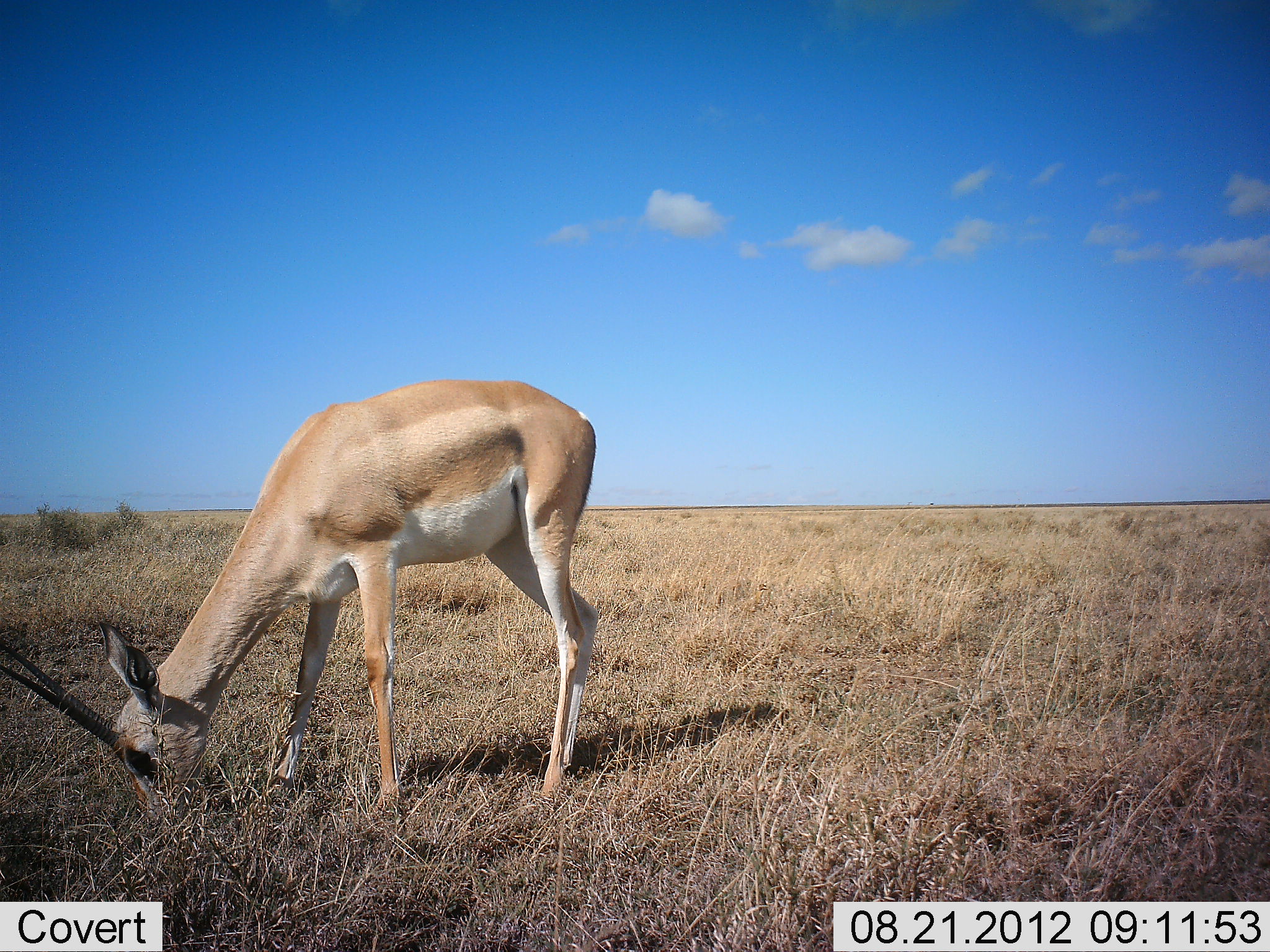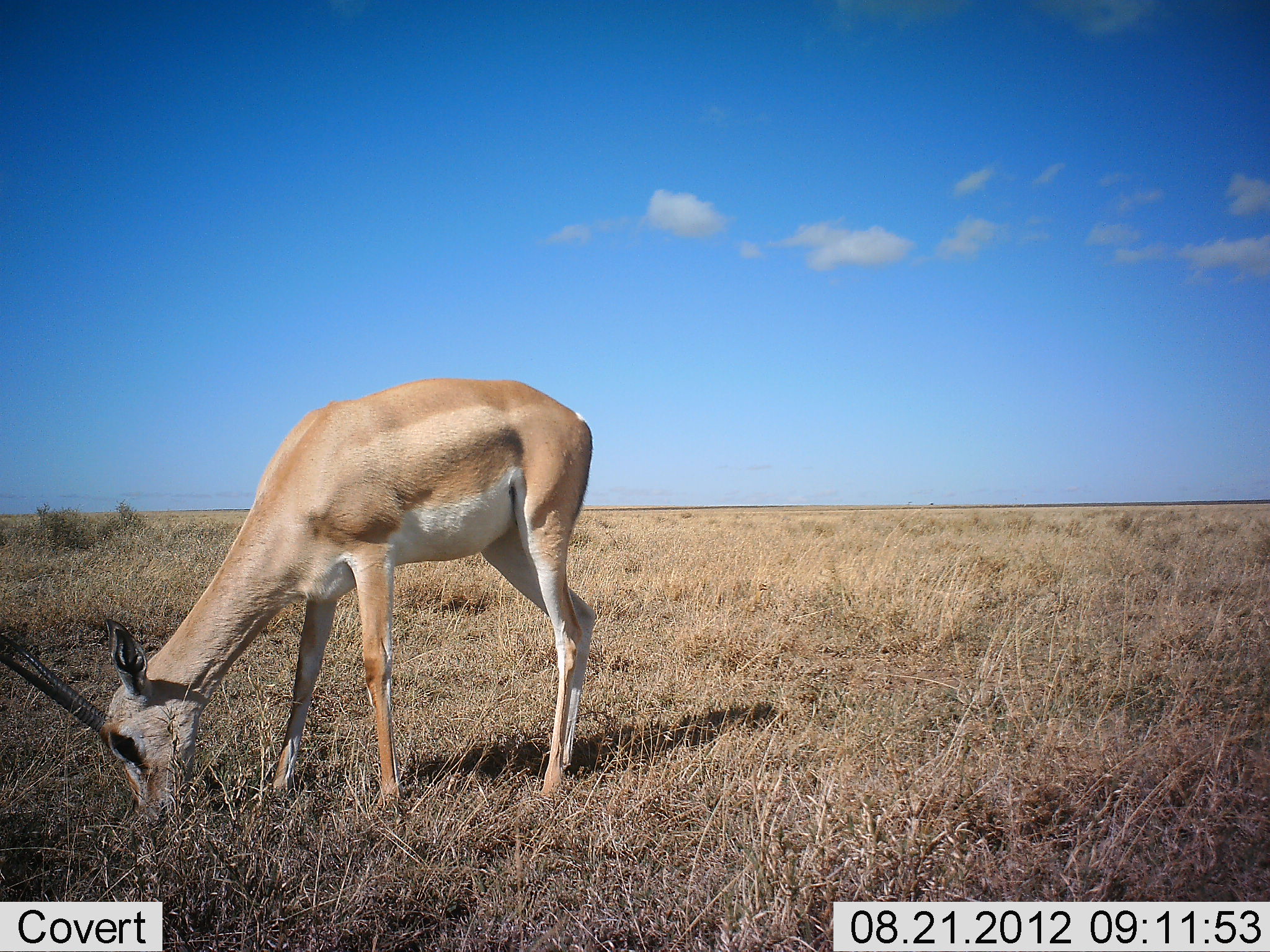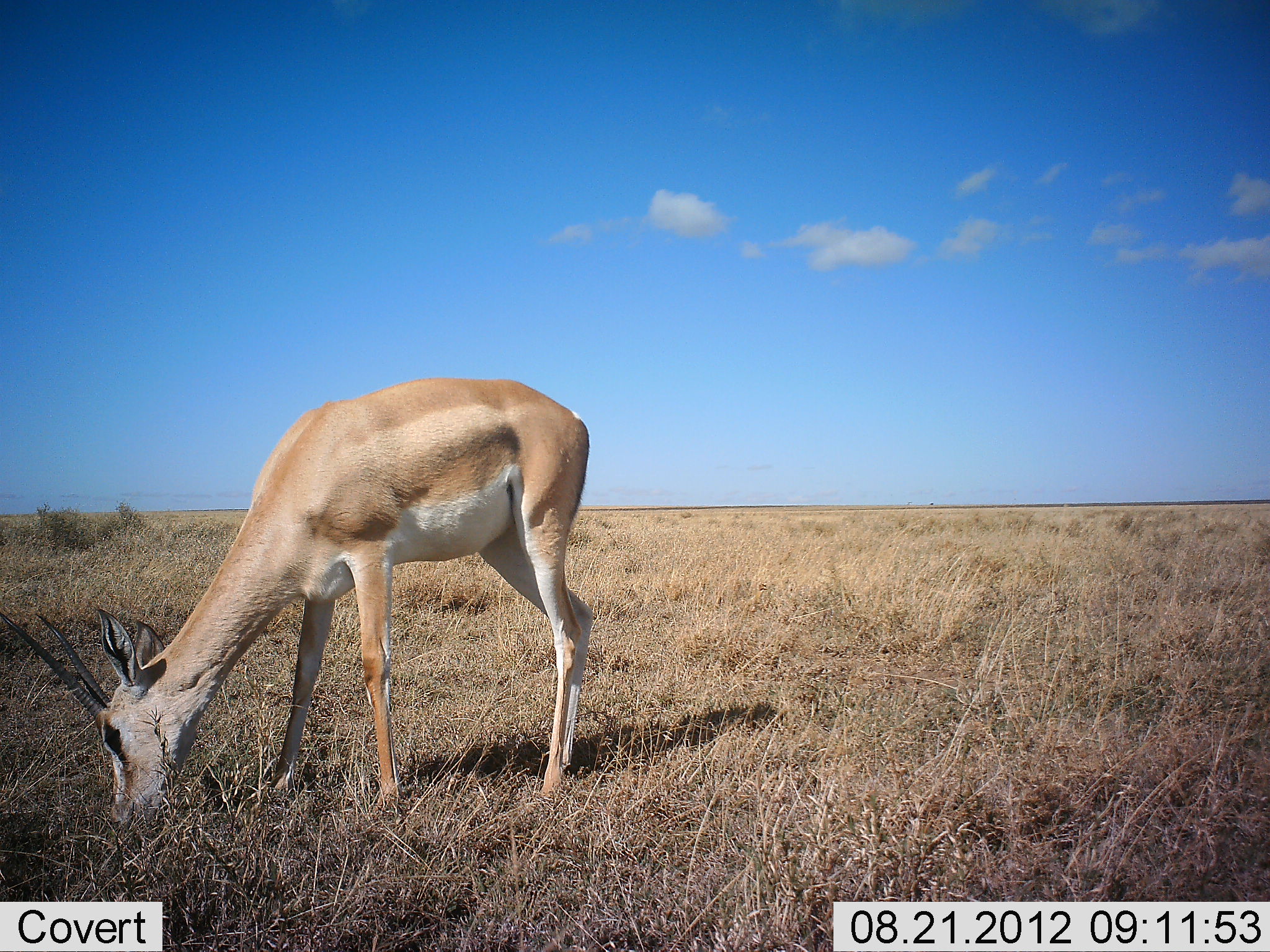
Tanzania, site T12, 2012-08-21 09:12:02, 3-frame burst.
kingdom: Animalia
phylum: Chordata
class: Mammalia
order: Artiodactyla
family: Bovidae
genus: Nanger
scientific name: Nanger granti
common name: grant's gazelle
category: gazellegrants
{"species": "gazellegrants (grant's gazelle) (Nanger granti)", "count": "1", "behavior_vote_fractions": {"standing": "20%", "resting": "0%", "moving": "0%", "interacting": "0%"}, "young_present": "0%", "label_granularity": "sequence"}